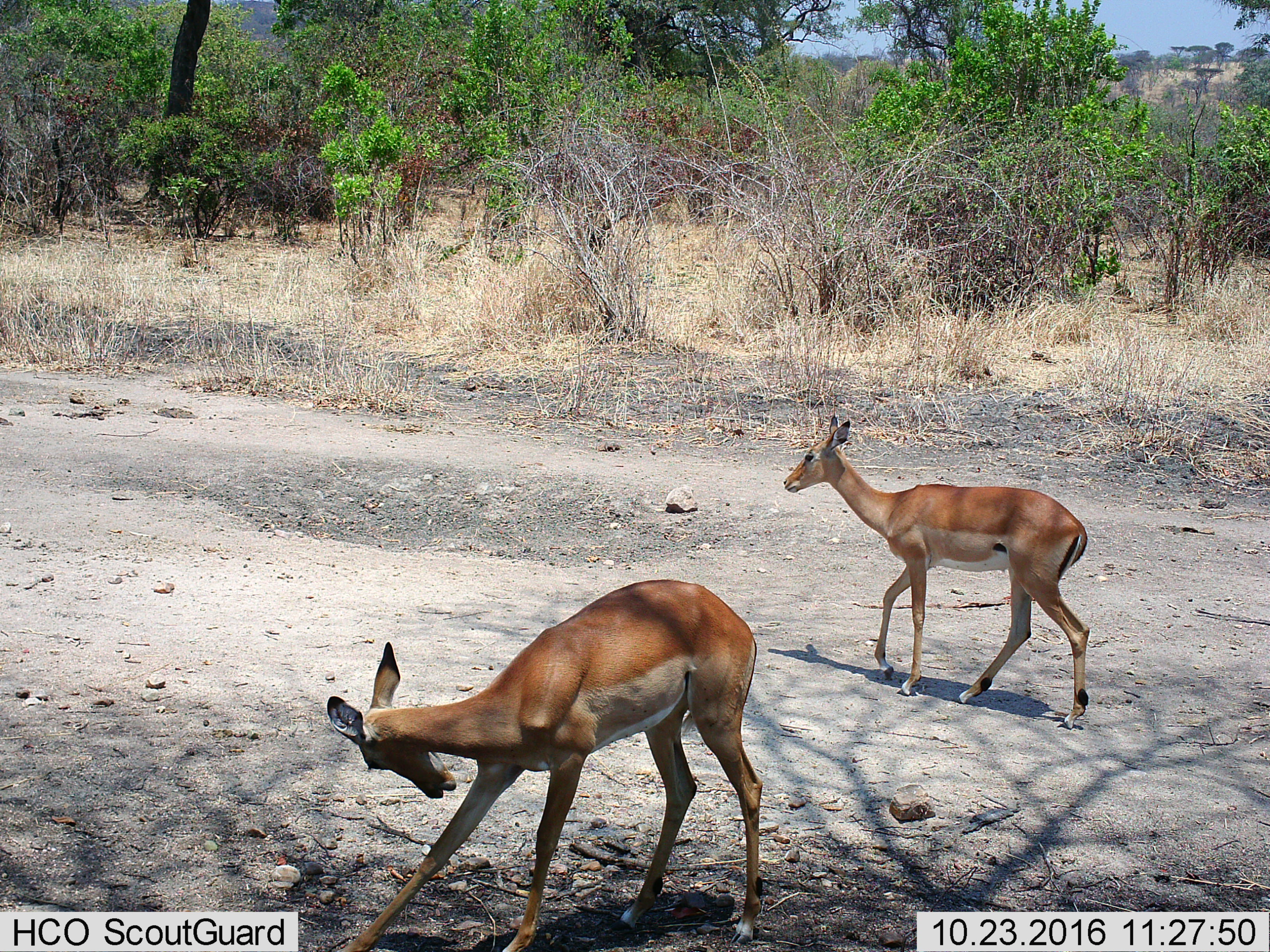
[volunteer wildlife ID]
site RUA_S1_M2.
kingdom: Animalia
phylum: Chordata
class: Mammalia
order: Artiodactyla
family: Bovidae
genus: Aepyceros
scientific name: Aepyceros melampus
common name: impala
Impala (Aepyceros melampus), count 2. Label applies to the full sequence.